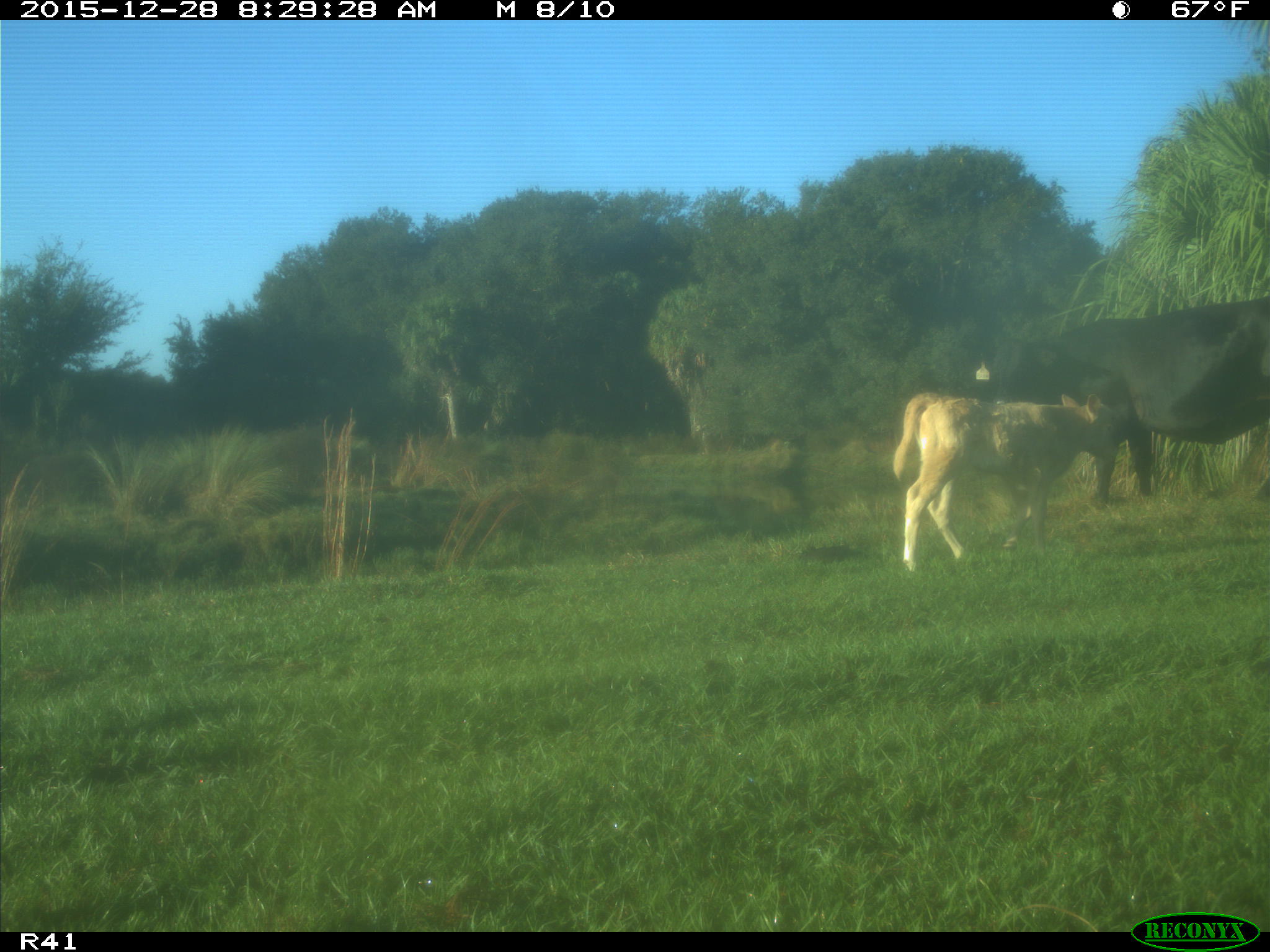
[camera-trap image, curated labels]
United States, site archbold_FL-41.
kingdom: Animalia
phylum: Chordata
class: Mammalia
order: Artiodactyla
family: Bovidae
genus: Bos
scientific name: Bos taurus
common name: domestic cow